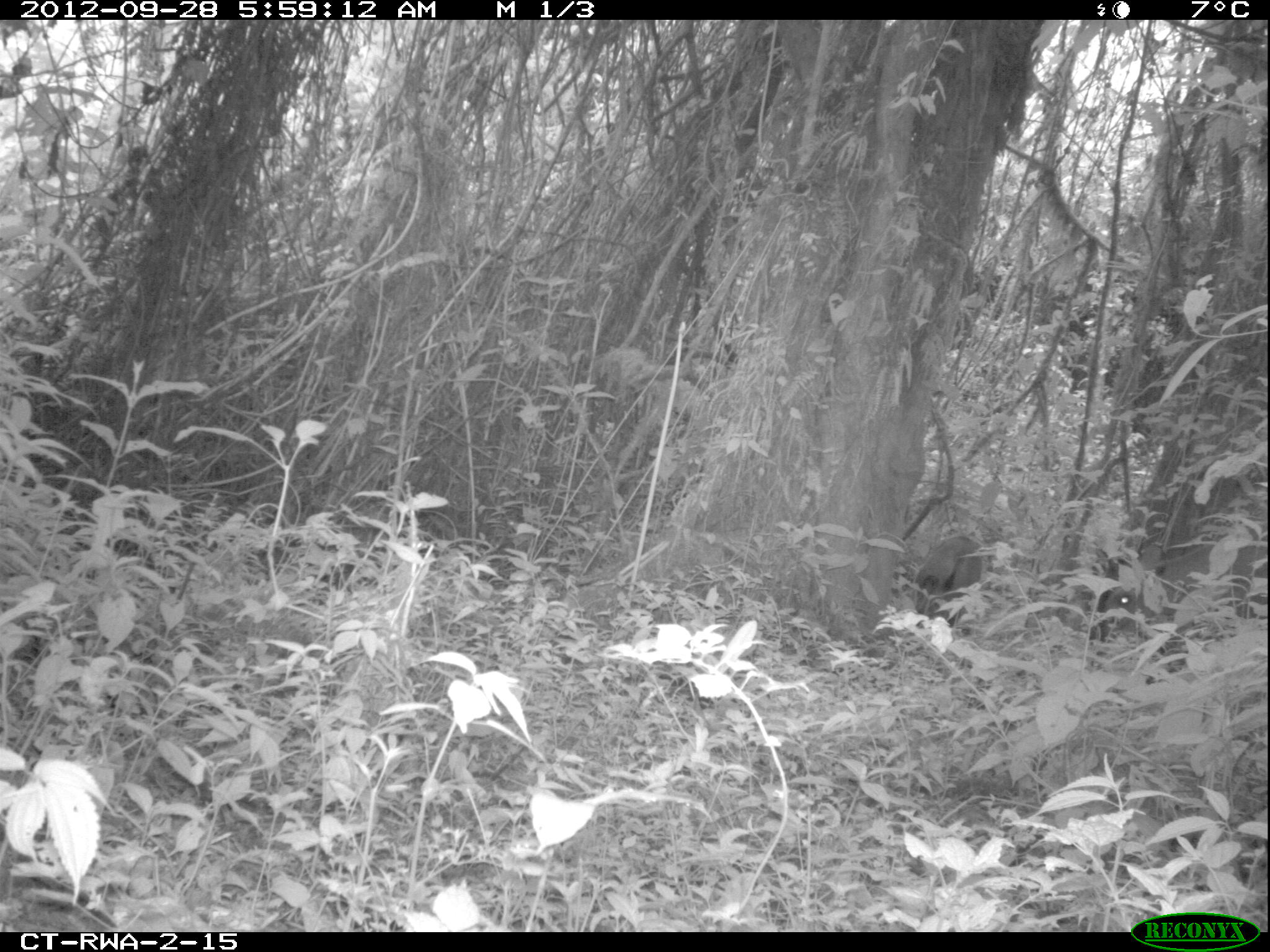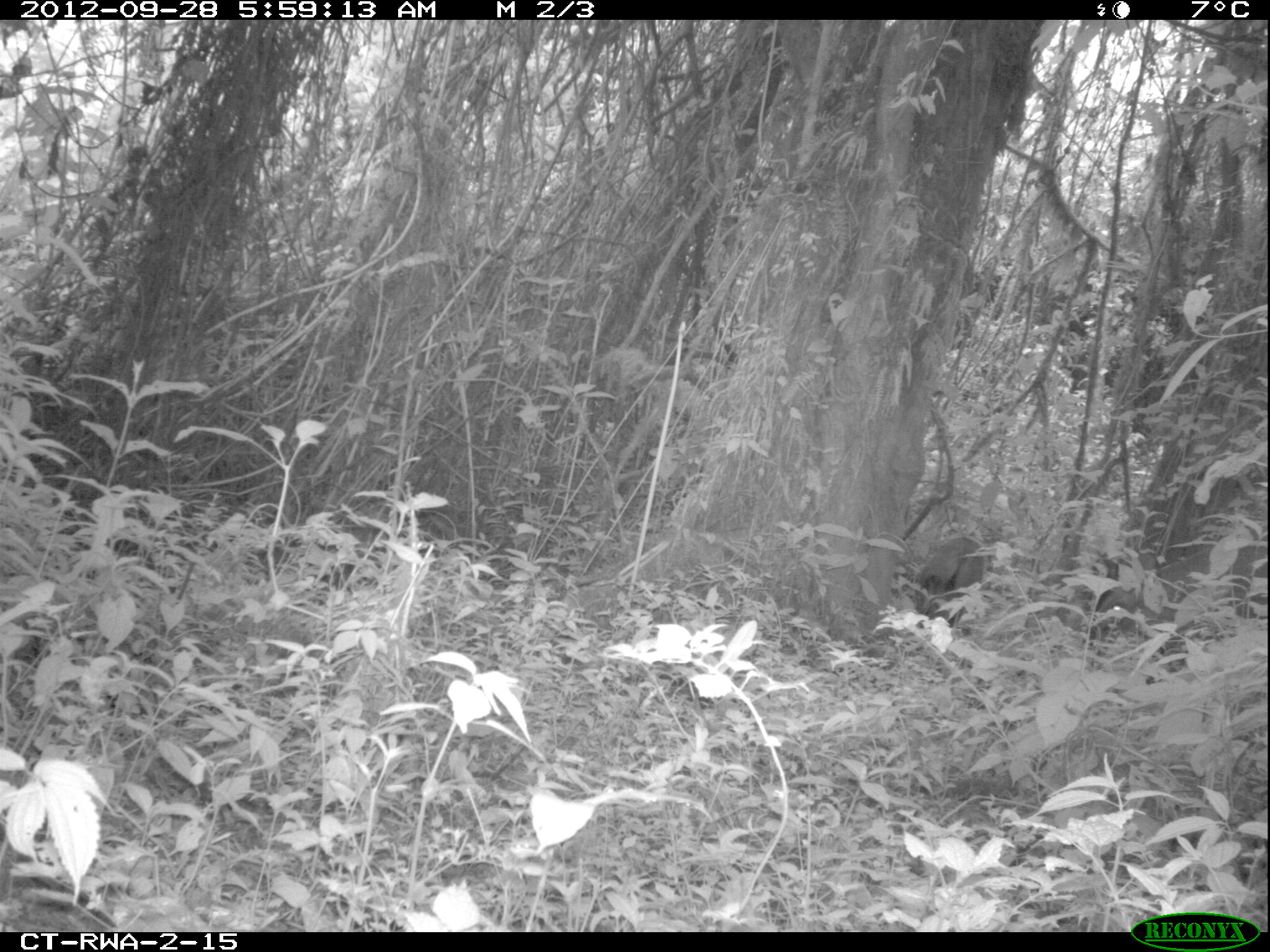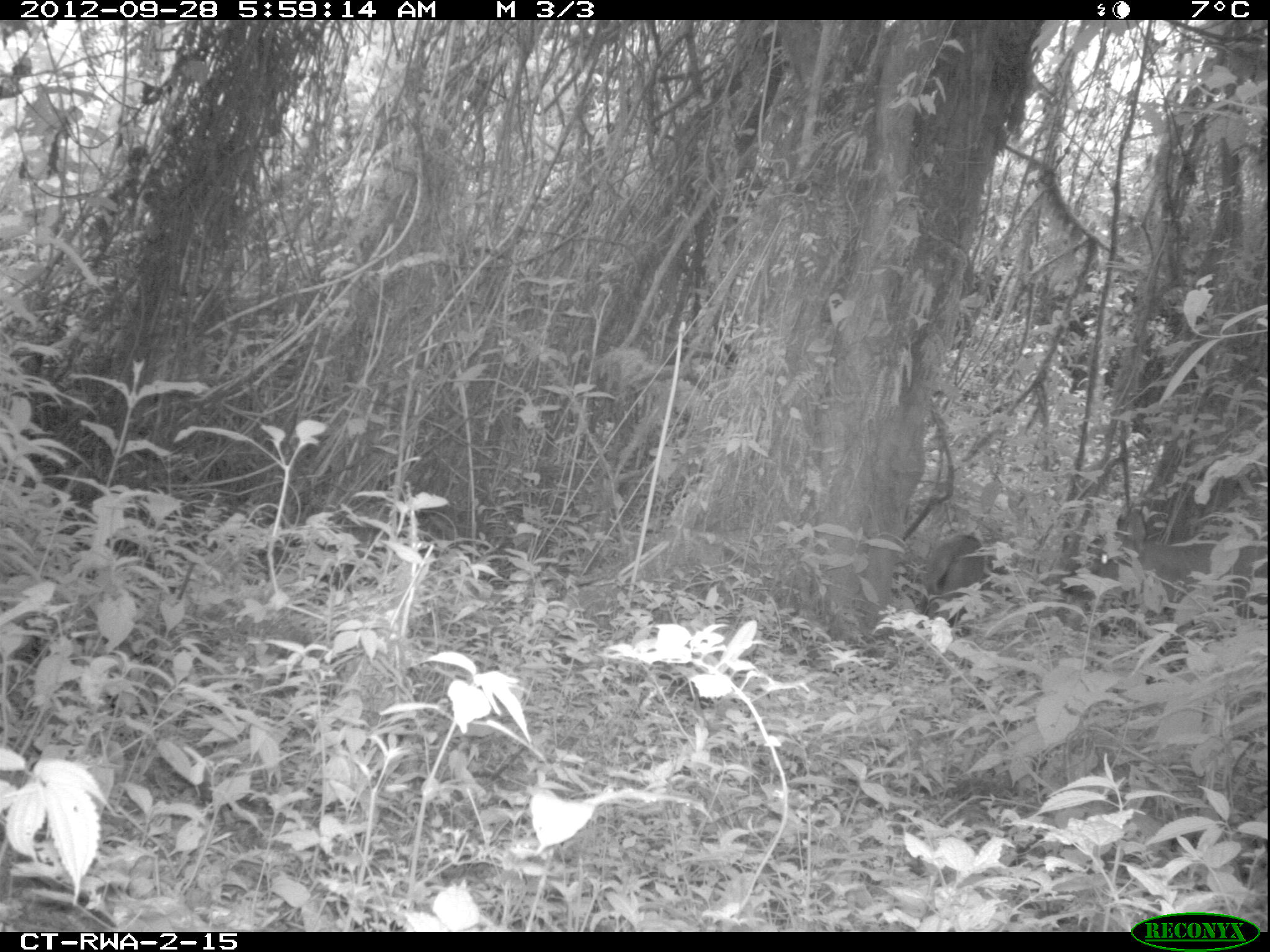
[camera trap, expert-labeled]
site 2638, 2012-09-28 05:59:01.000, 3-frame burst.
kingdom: Animalia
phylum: Chordata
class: Mammalia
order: Artiodactyla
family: Bovidae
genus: Cephalophus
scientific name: Cephalophus nigrifrons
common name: black-fronted duiker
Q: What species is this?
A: Cephalophus nigrifrons (black-fronted duiker).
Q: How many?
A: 1.